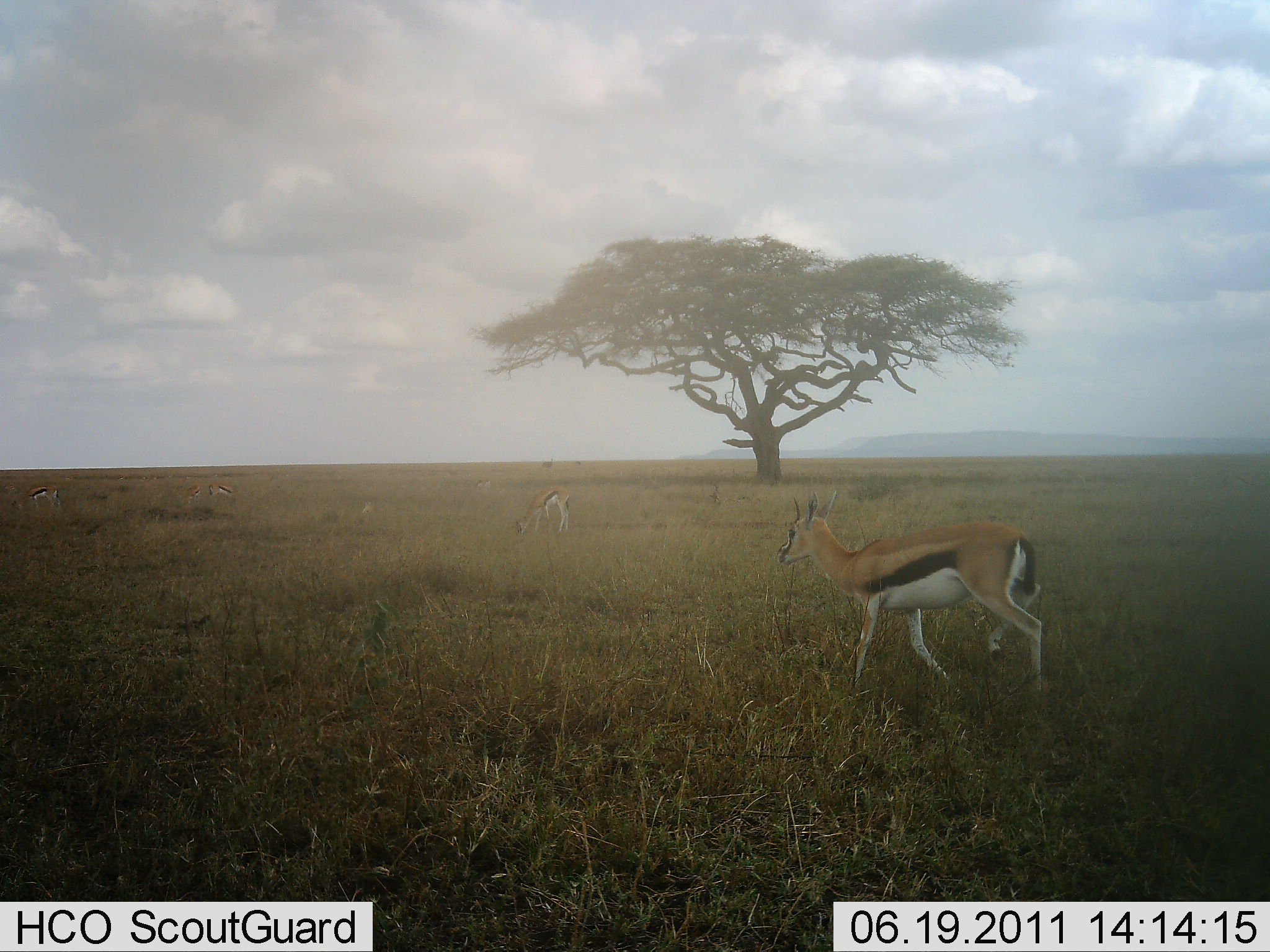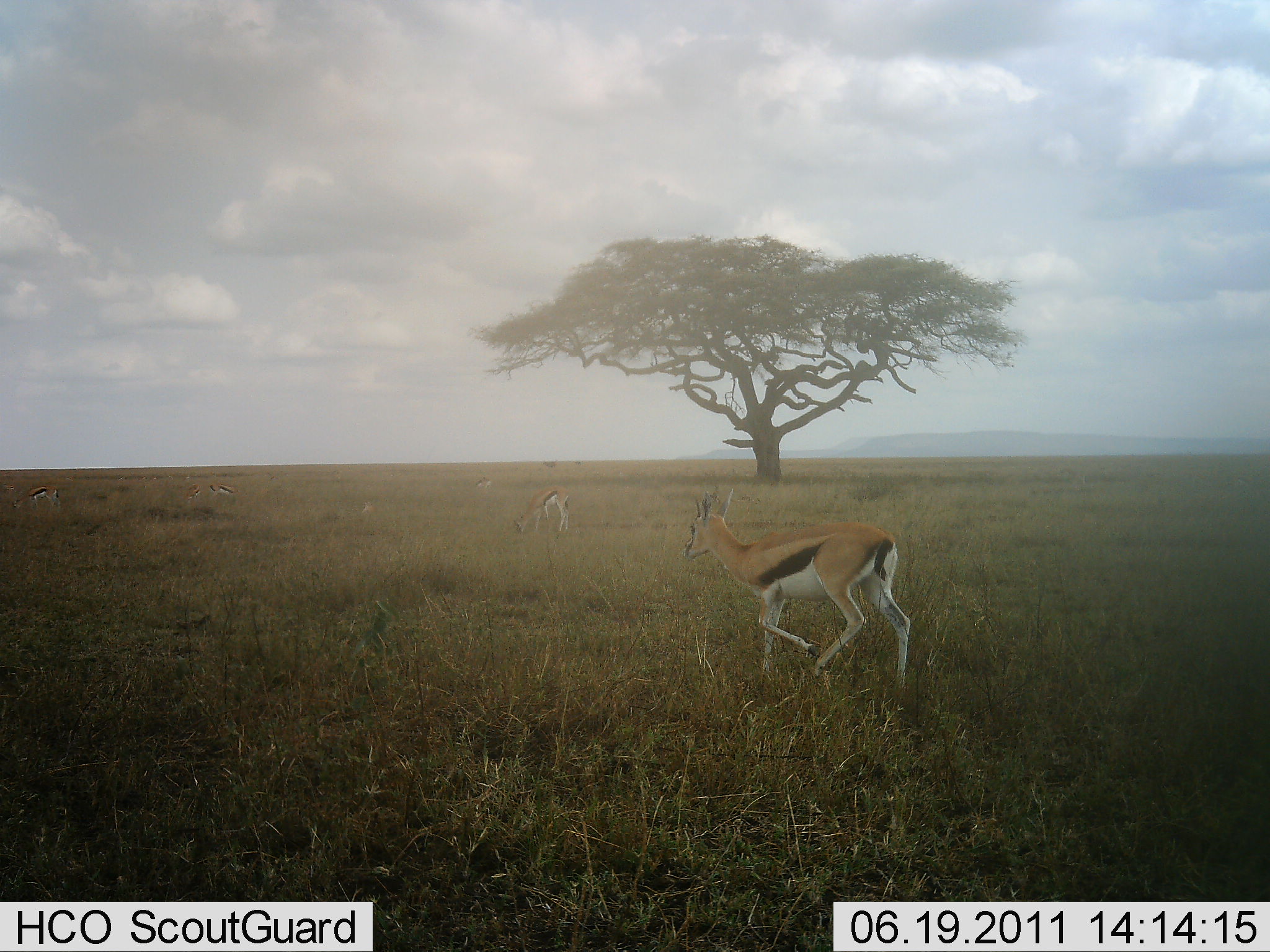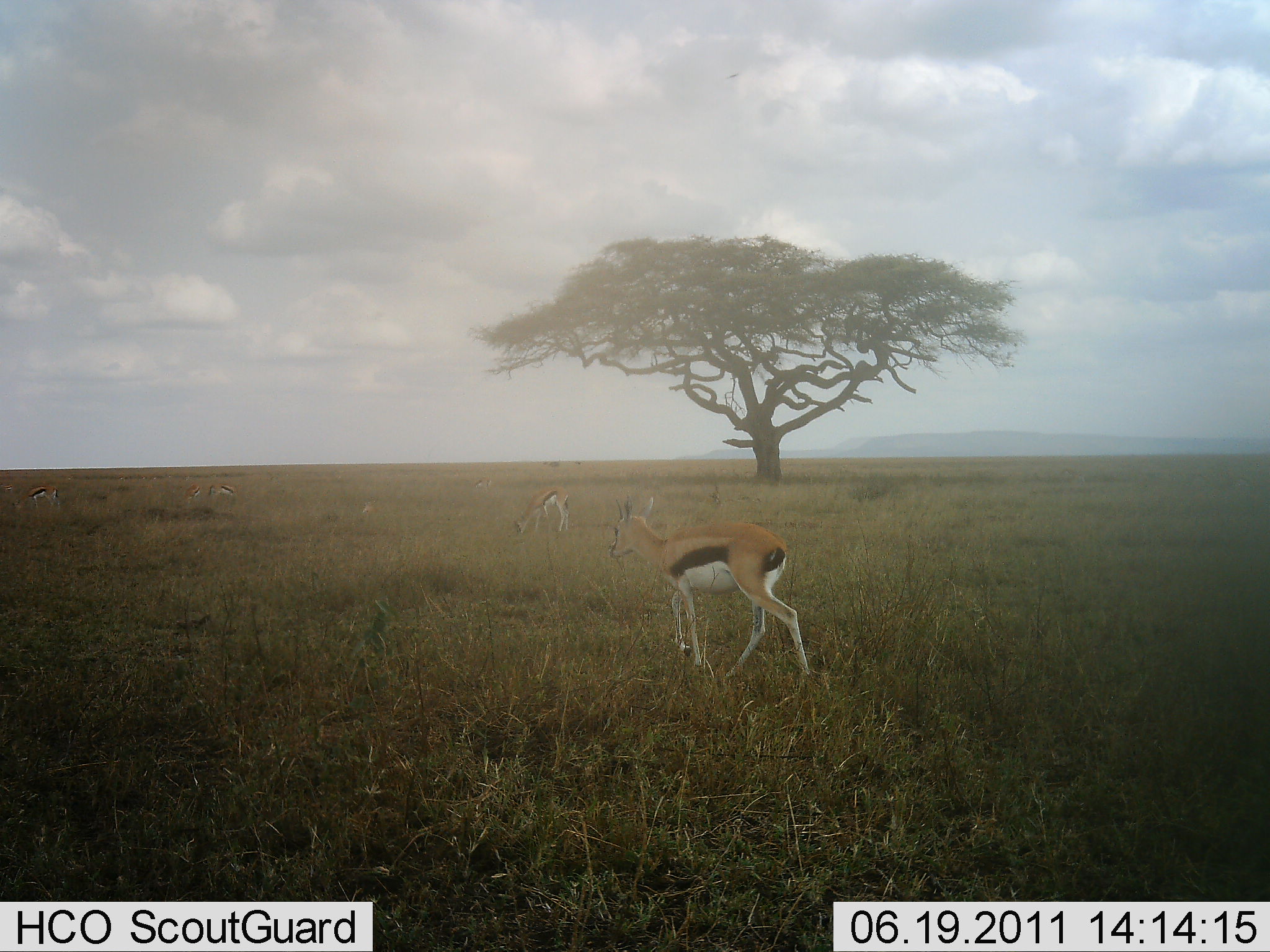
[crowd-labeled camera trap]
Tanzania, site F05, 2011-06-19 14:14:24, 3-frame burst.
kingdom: Animalia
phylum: Chordata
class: Mammalia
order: Artiodactyla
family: Bovidae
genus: Eudorcas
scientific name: Eudorcas thomsonii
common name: thomson's gazelle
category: gazellethomsons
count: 4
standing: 19%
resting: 0%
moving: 94%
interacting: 0%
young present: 0%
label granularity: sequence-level